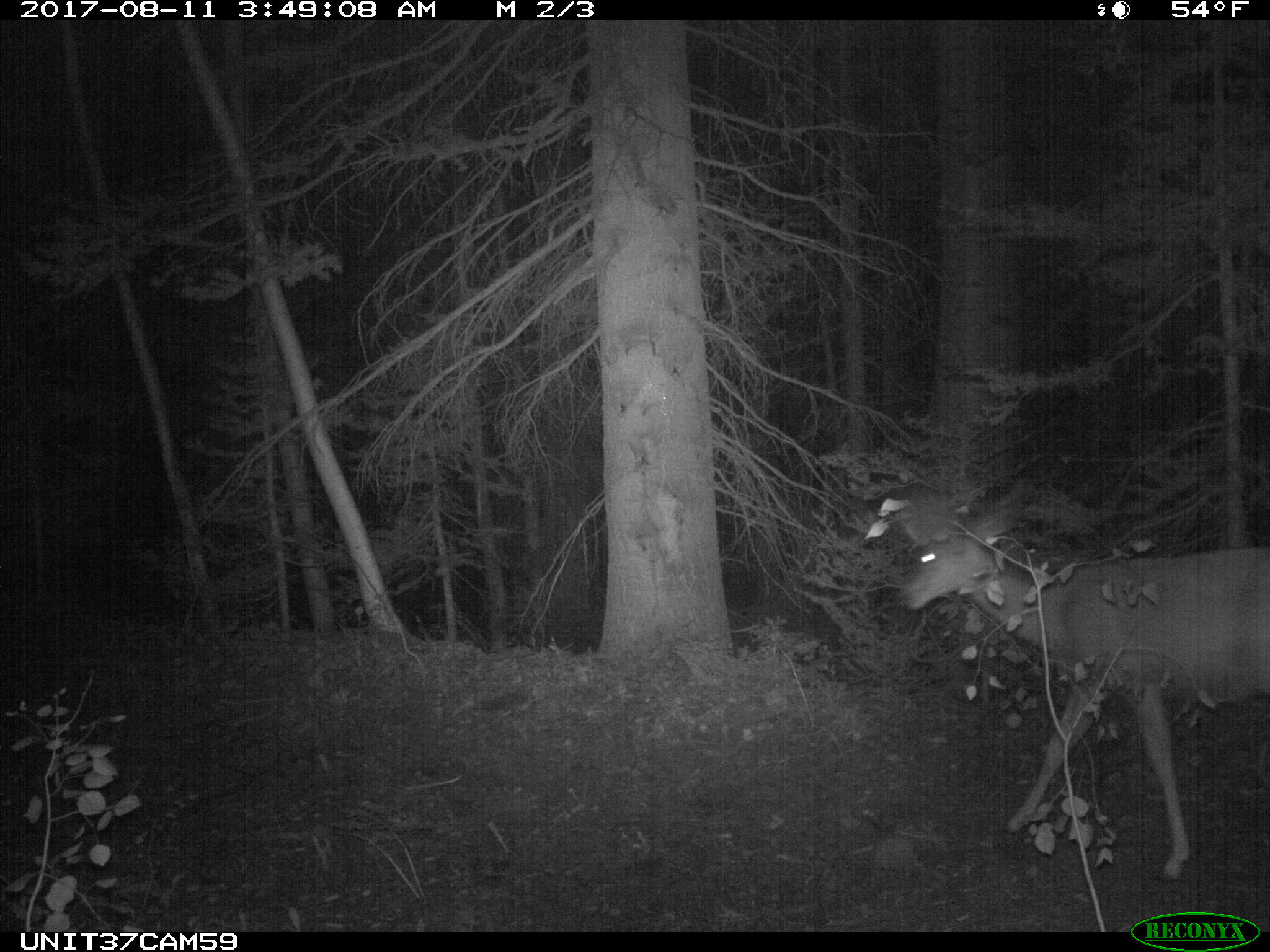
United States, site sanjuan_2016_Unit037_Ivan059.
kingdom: Animalia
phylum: Chordata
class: Mammalia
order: Artiodactyla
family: Cervidae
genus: Odocoileus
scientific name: Odocoileus hemionus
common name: mule deer